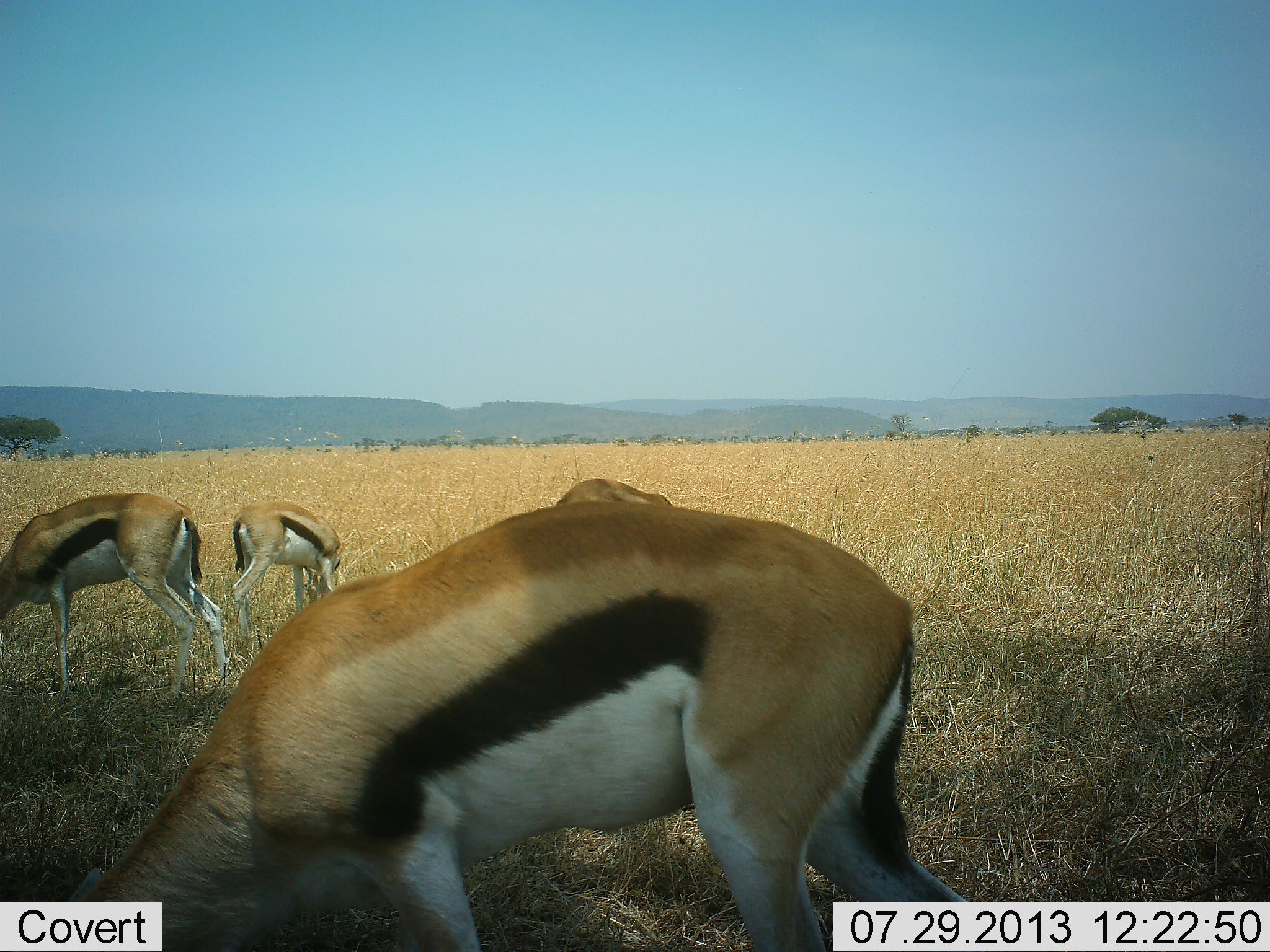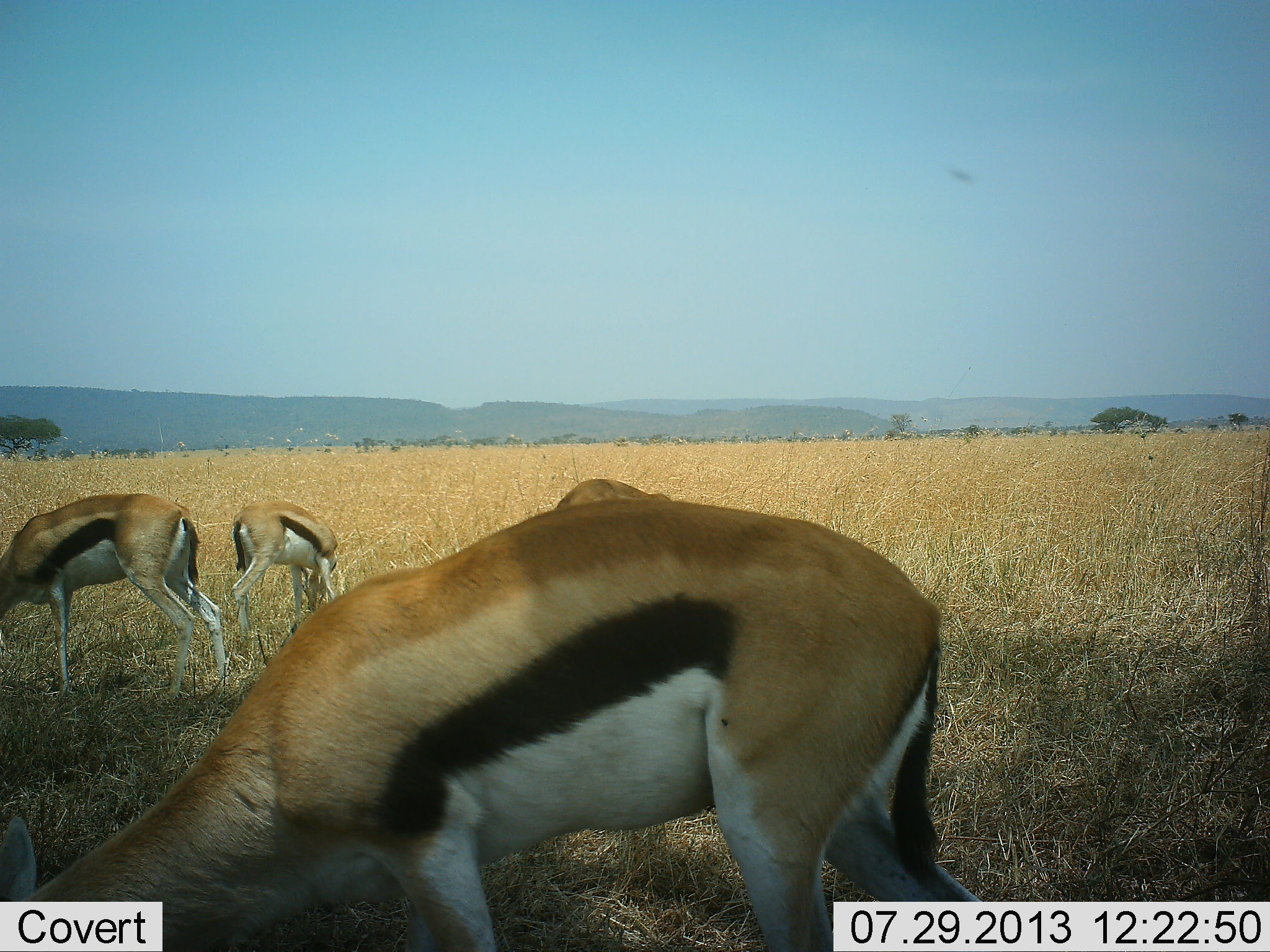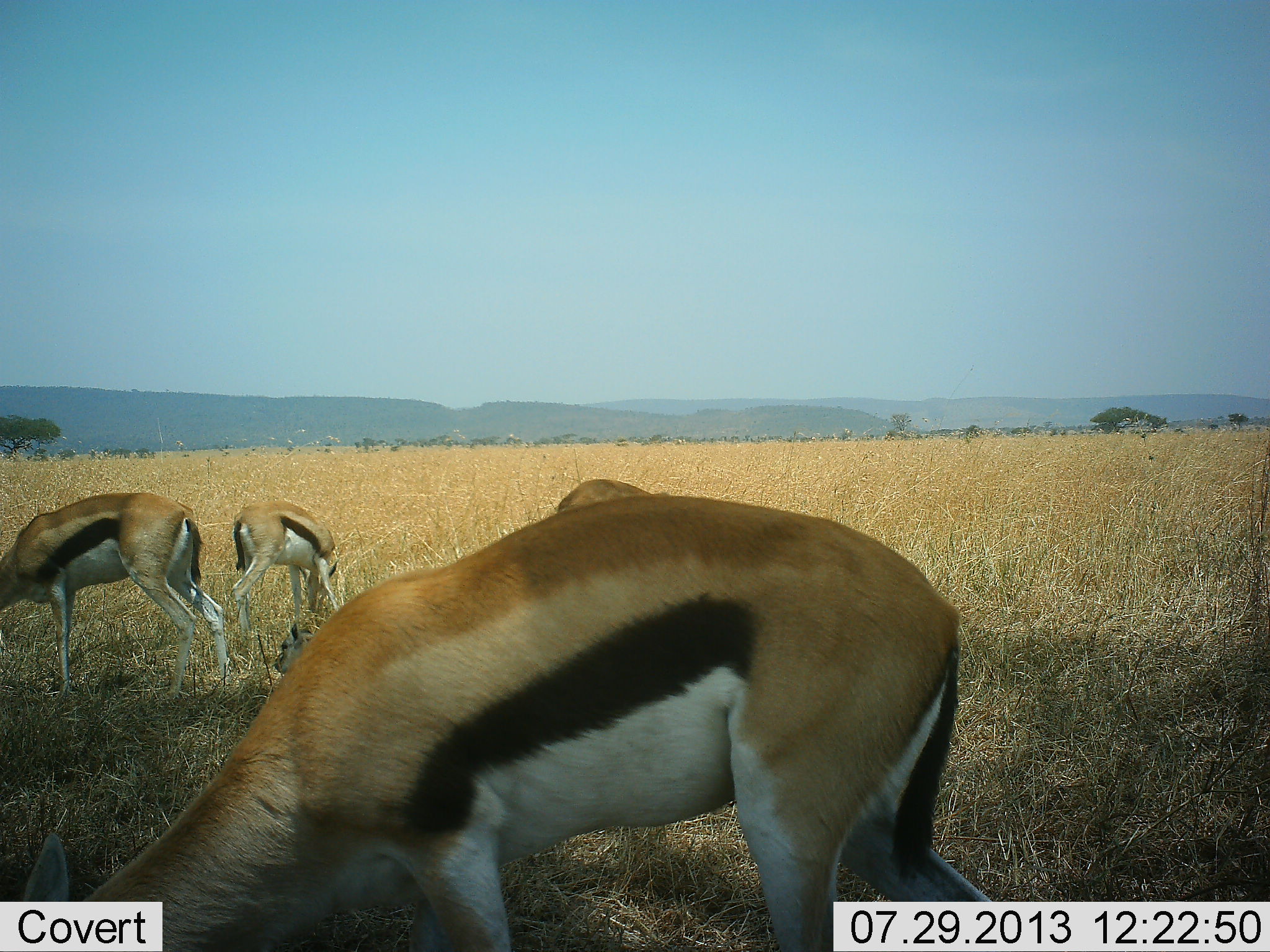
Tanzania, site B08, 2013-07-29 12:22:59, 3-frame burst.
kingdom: Animalia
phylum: Chordata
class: Mammalia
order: Artiodactyla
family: Bovidae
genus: Eudorcas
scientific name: Eudorcas thomsonii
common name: thomson's gazelle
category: gazellethomsons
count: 4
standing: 20%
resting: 7%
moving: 2%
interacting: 0%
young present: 2%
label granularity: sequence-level